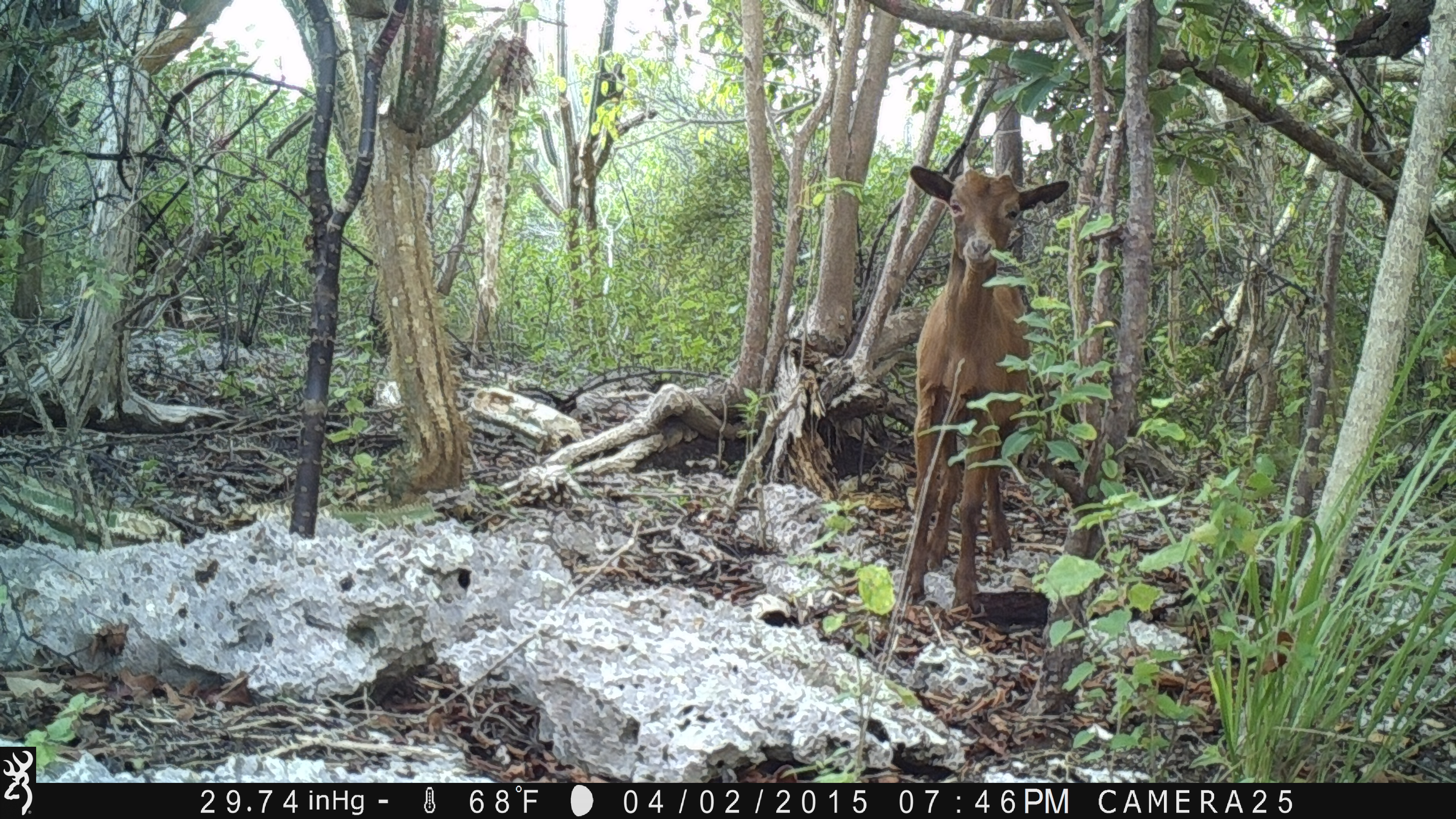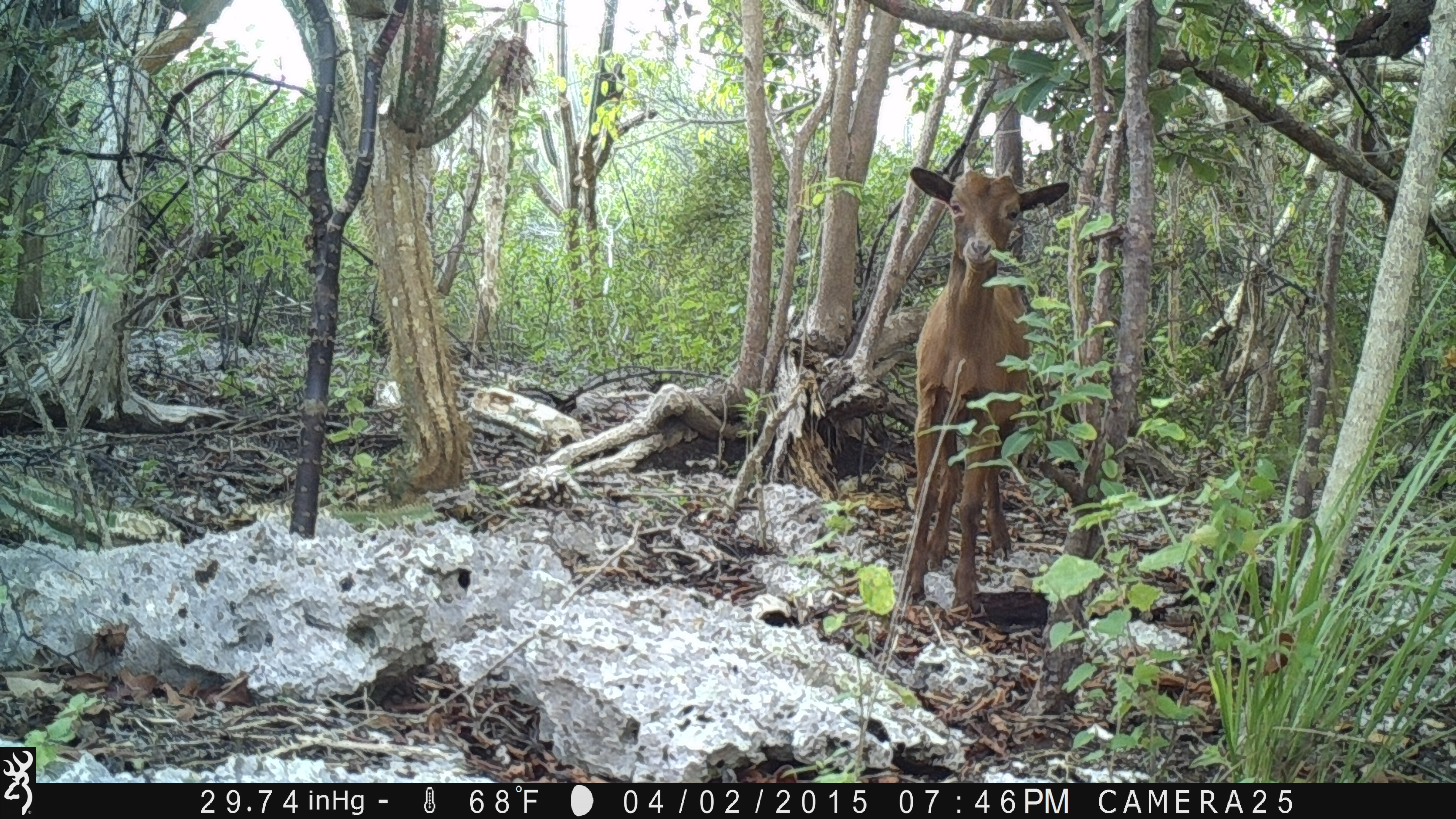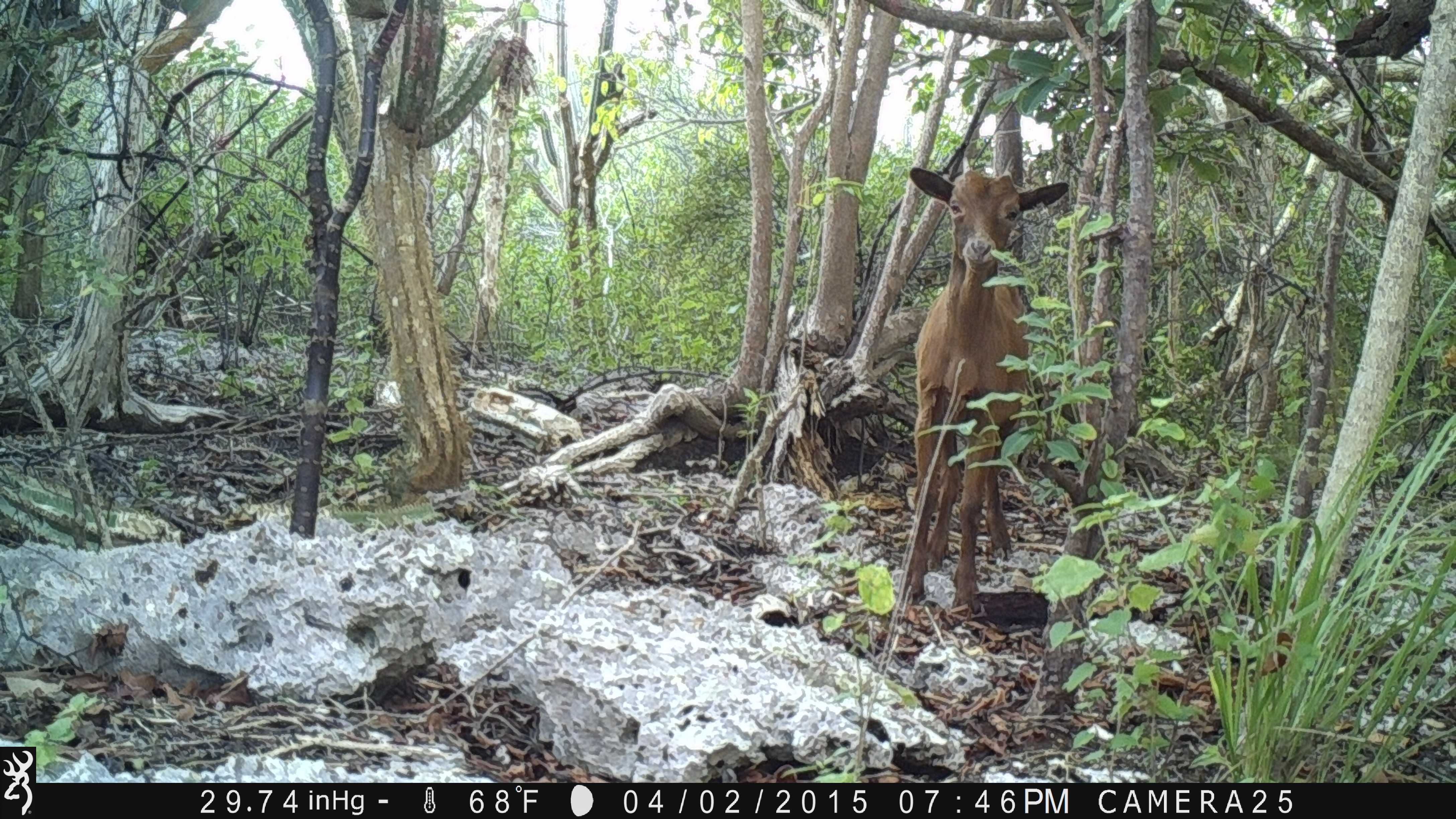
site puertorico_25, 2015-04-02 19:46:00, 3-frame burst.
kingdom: Animalia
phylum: Chordata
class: Mammalia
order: Artiodactyla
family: Bovidae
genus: Capra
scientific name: Capra hircus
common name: goat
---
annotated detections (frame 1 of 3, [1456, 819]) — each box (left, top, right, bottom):
goat: (894, 155, 1071, 624)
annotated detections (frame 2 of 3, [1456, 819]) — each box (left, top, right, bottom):
goat: (891, 159, 1072, 623); (144, 206, 270, 326)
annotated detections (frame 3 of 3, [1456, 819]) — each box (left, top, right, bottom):
goat: (892, 157, 1068, 623); (133, 197, 254, 336)